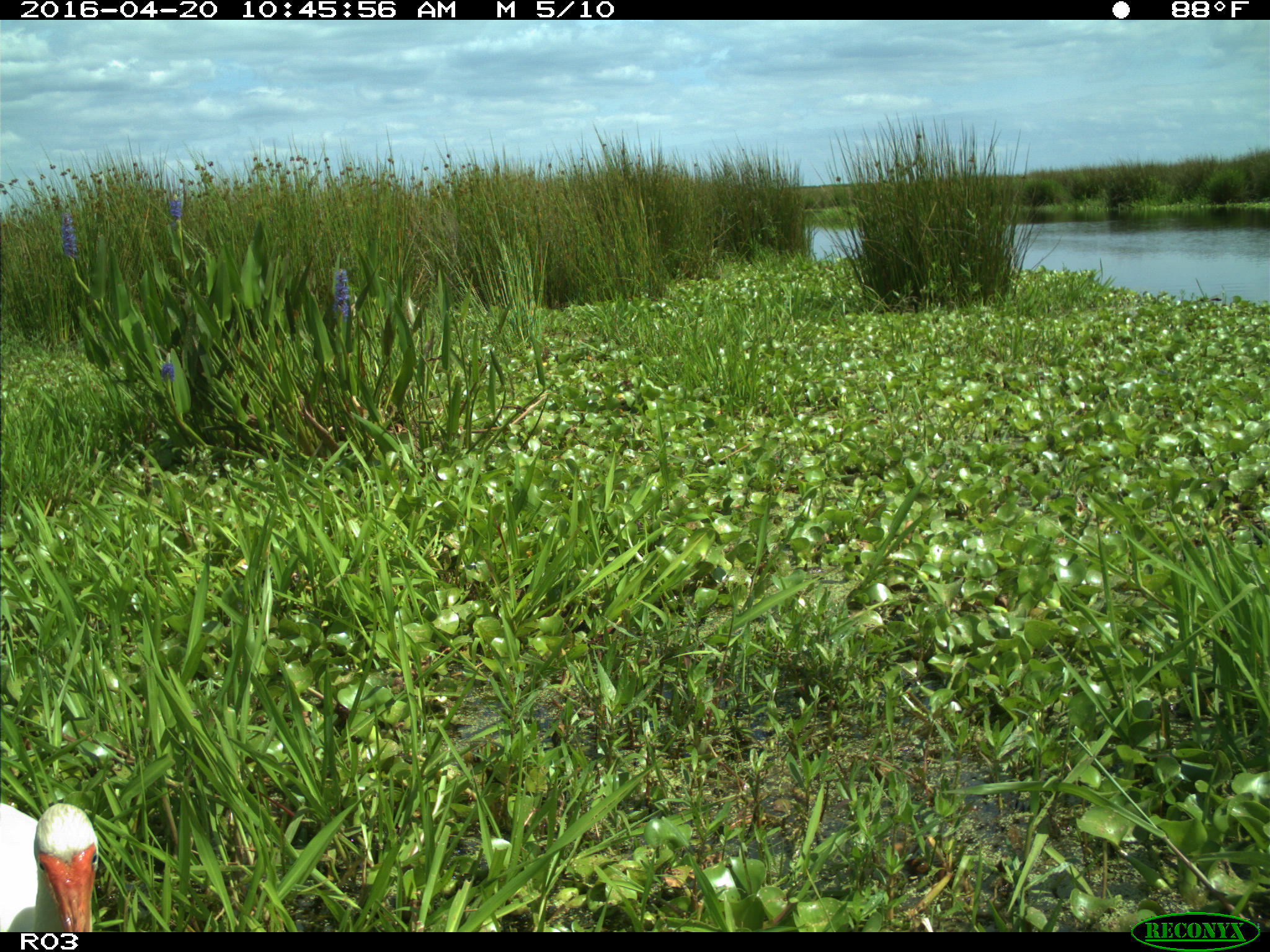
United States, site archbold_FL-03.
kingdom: Animalia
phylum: Chordata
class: Aves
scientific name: Aves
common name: birds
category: unidentified bird